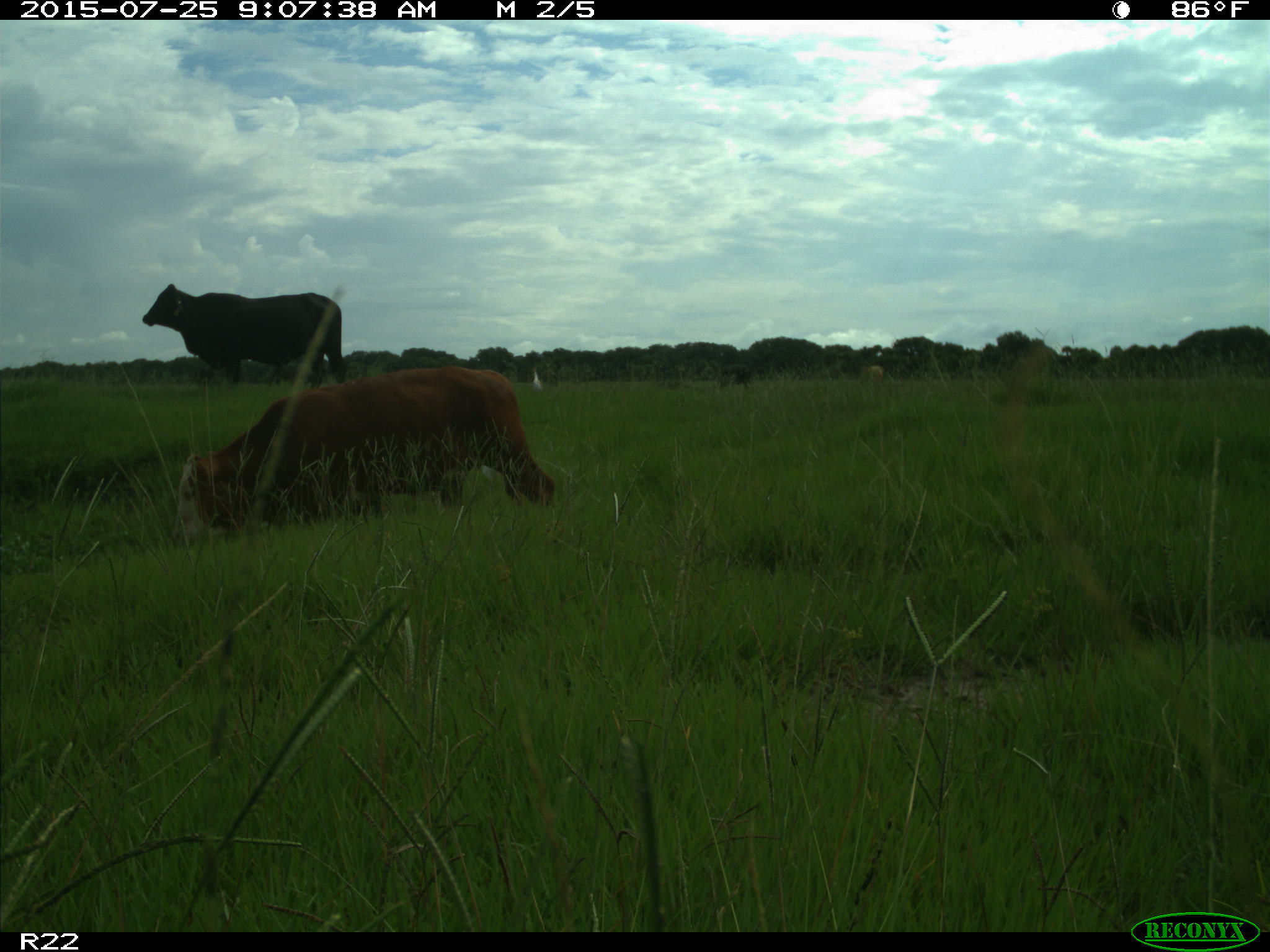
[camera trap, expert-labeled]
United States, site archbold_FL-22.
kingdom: Animalia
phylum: Chordata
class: Mammalia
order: Artiodactyla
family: Bovidae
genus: Bos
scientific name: Bos taurus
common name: domestic cow